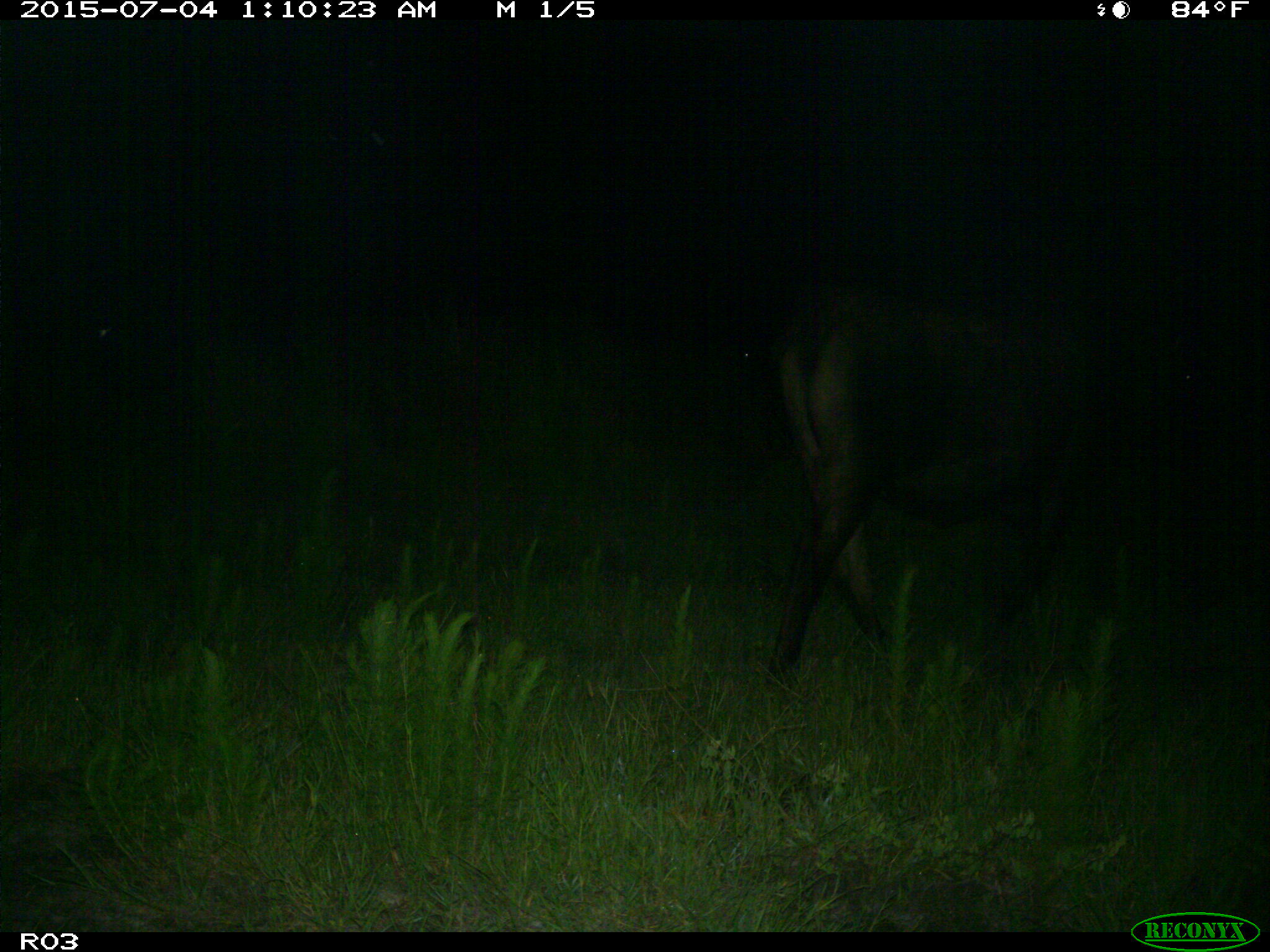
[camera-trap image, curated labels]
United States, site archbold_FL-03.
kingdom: Animalia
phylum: Chordata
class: Mammalia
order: Artiodactyla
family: Bovidae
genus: Bos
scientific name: Bos taurus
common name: domestic cow